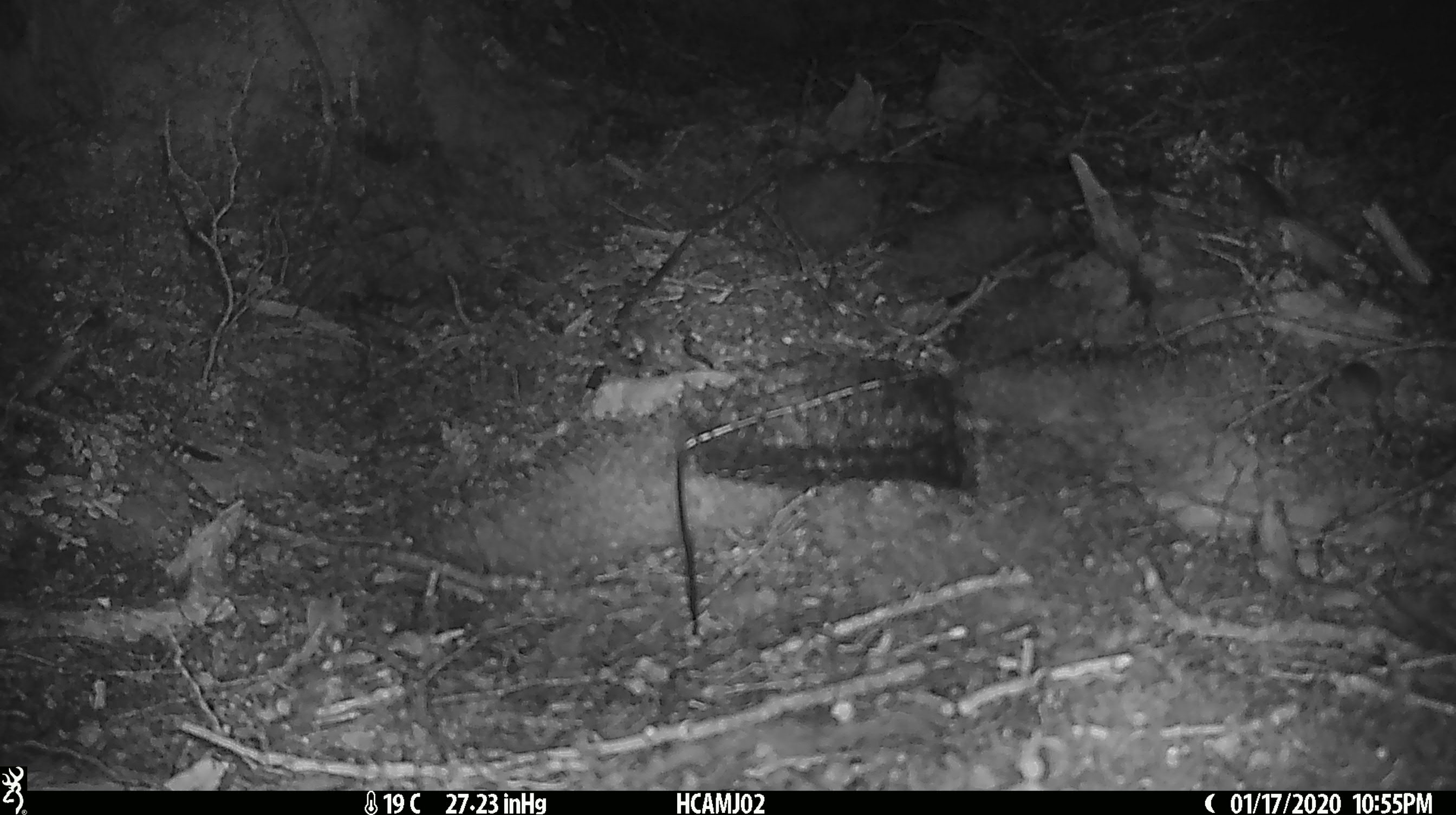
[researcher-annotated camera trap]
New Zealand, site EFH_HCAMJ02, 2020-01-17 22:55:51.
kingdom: Animalia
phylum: Chordata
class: Mammalia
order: Rodentia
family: Muridae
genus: Mus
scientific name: Mus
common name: mouse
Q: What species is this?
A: Mouse (Mus).